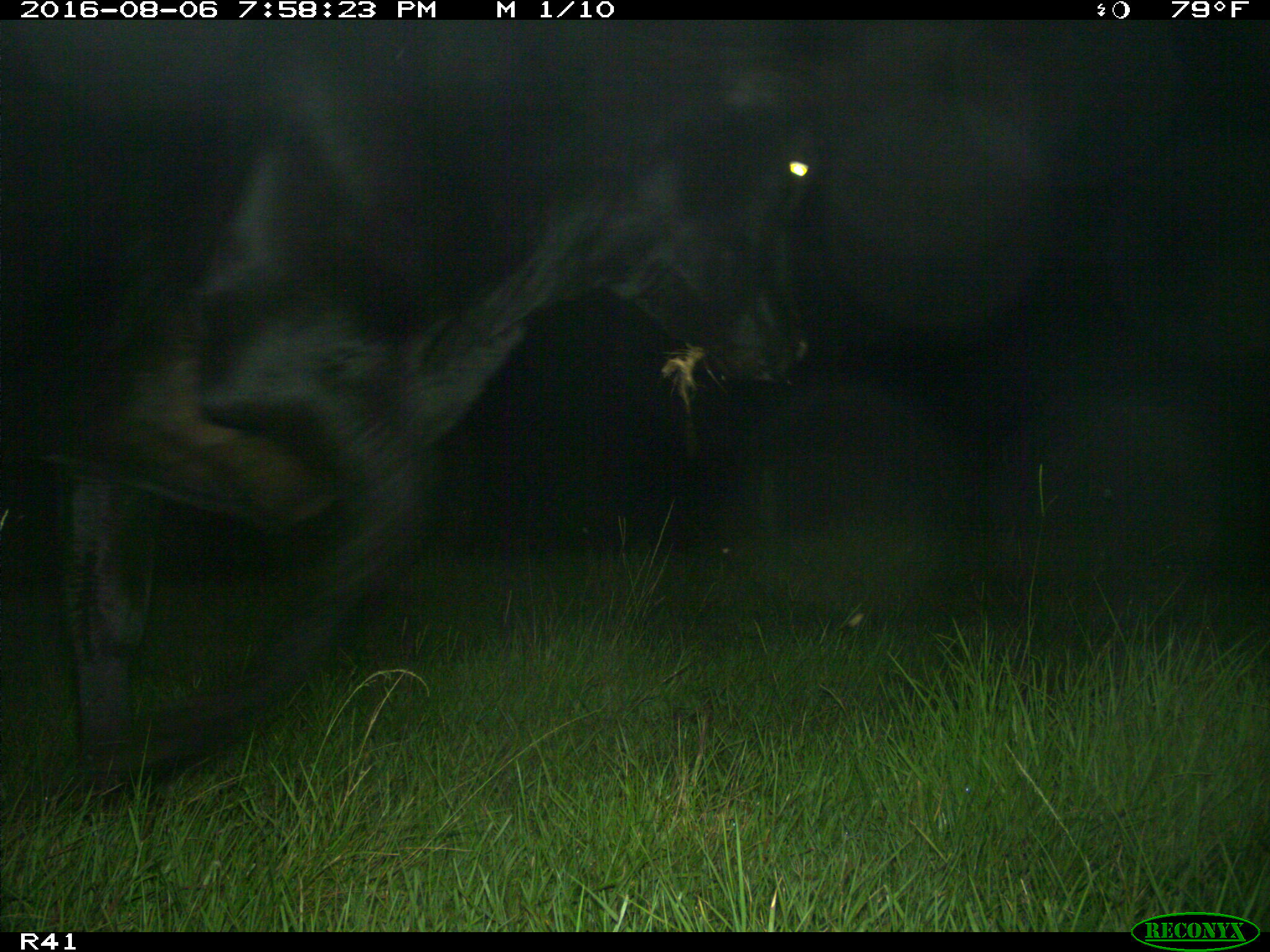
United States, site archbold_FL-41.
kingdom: Animalia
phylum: Chordata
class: Mammalia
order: Artiodactyla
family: Bovidae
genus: Bos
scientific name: Bos taurus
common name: domestic cow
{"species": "Bos taurus (domestic cow)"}